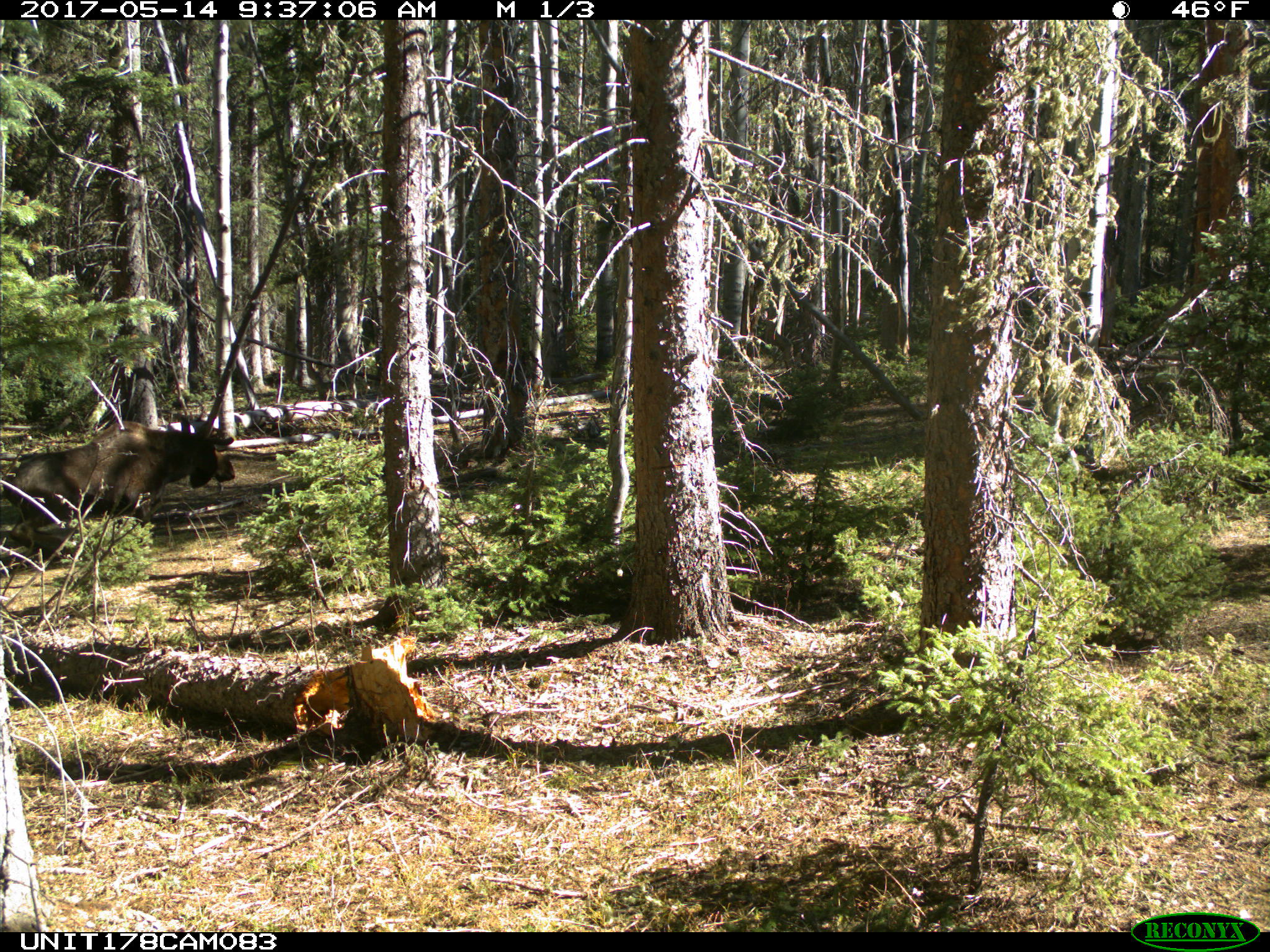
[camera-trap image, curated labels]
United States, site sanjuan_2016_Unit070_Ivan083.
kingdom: Animalia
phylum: Chordata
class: Mammalia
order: Artiodactyla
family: Cervidae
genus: Alces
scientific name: Alces alces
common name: moose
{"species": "Alces alces (moose)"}